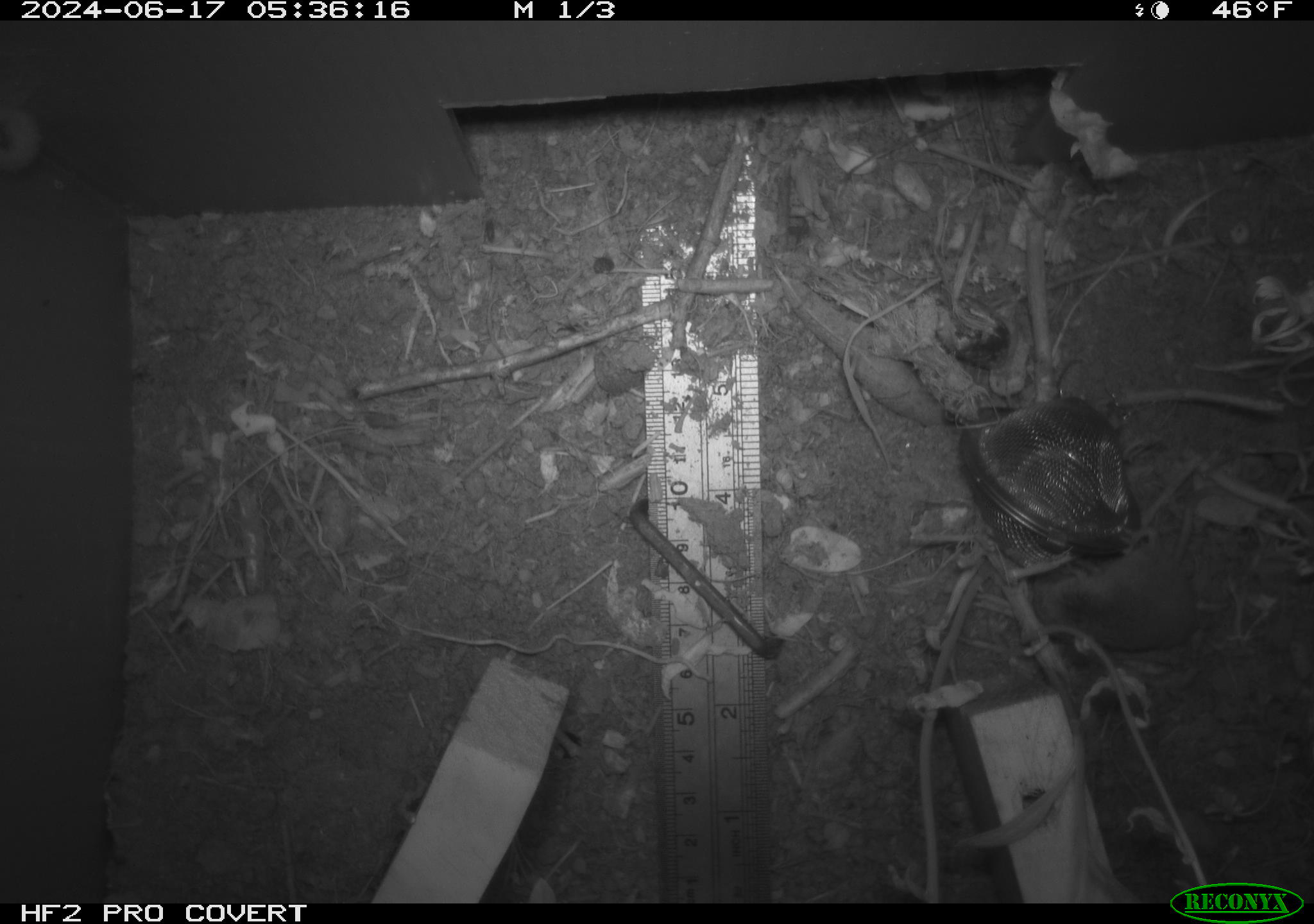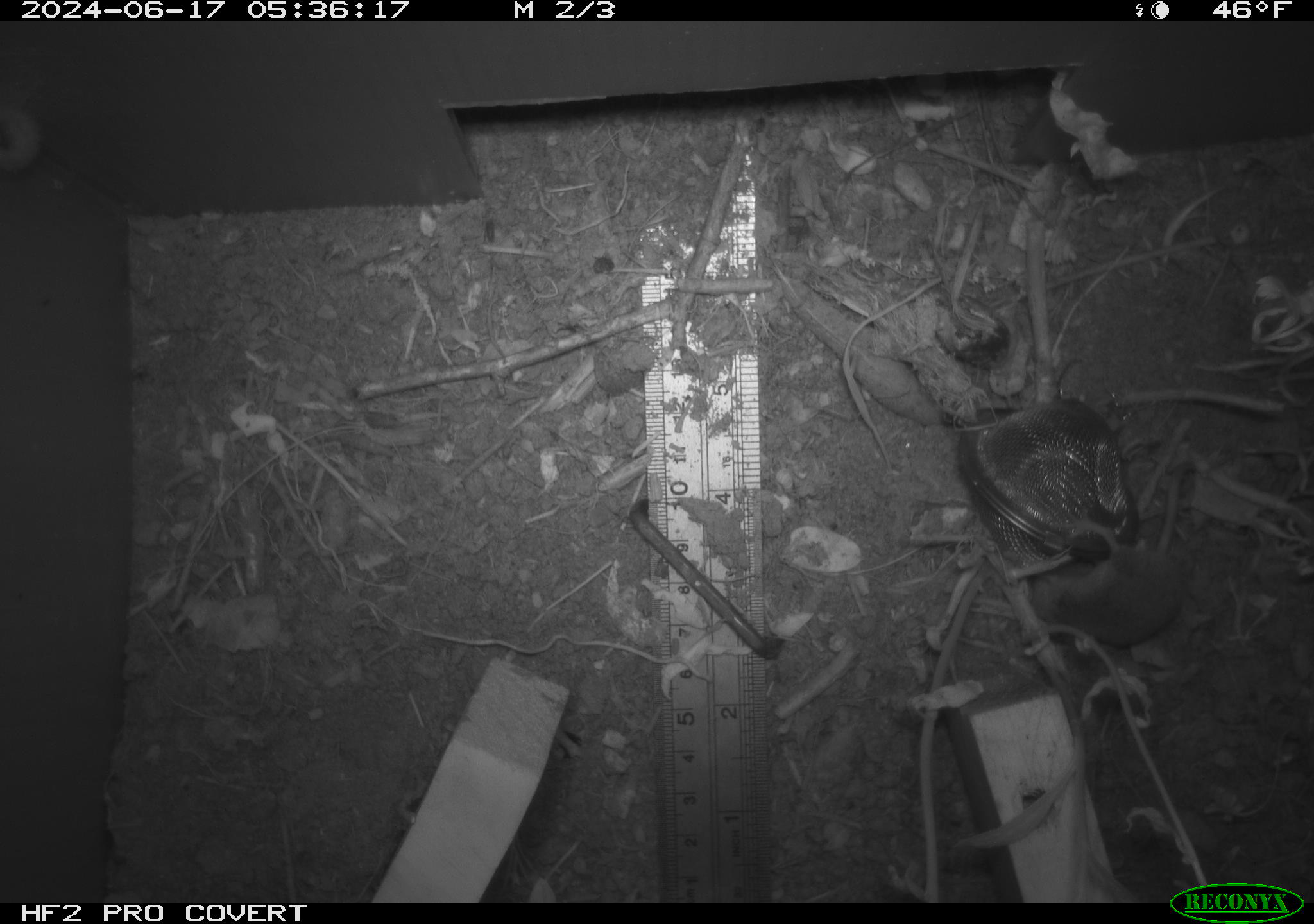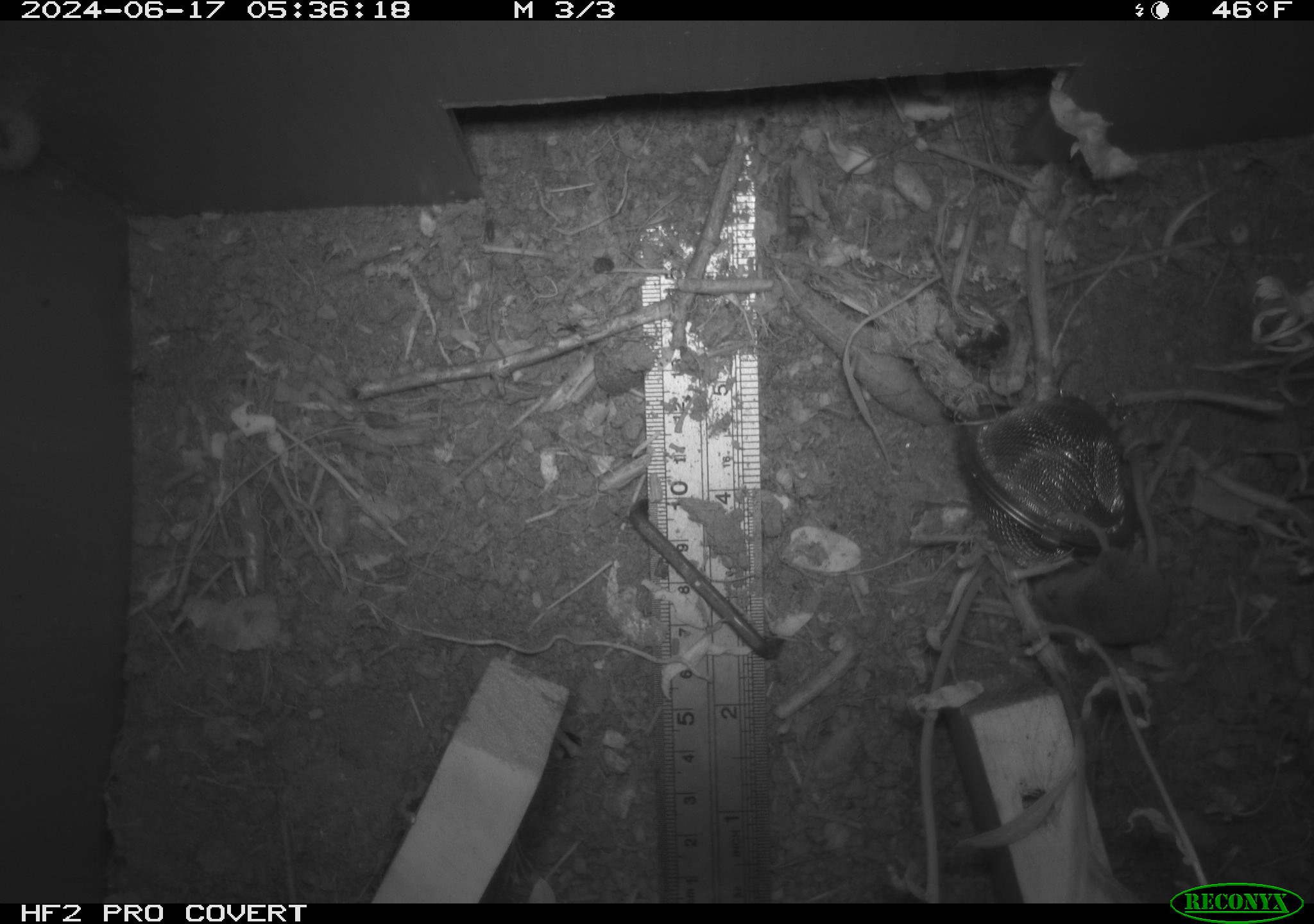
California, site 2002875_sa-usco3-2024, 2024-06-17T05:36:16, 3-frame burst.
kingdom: Animalia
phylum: Chordata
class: Mammalia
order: Eulipotyphla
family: Soricidae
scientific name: Soricidae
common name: shrews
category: soricidae family